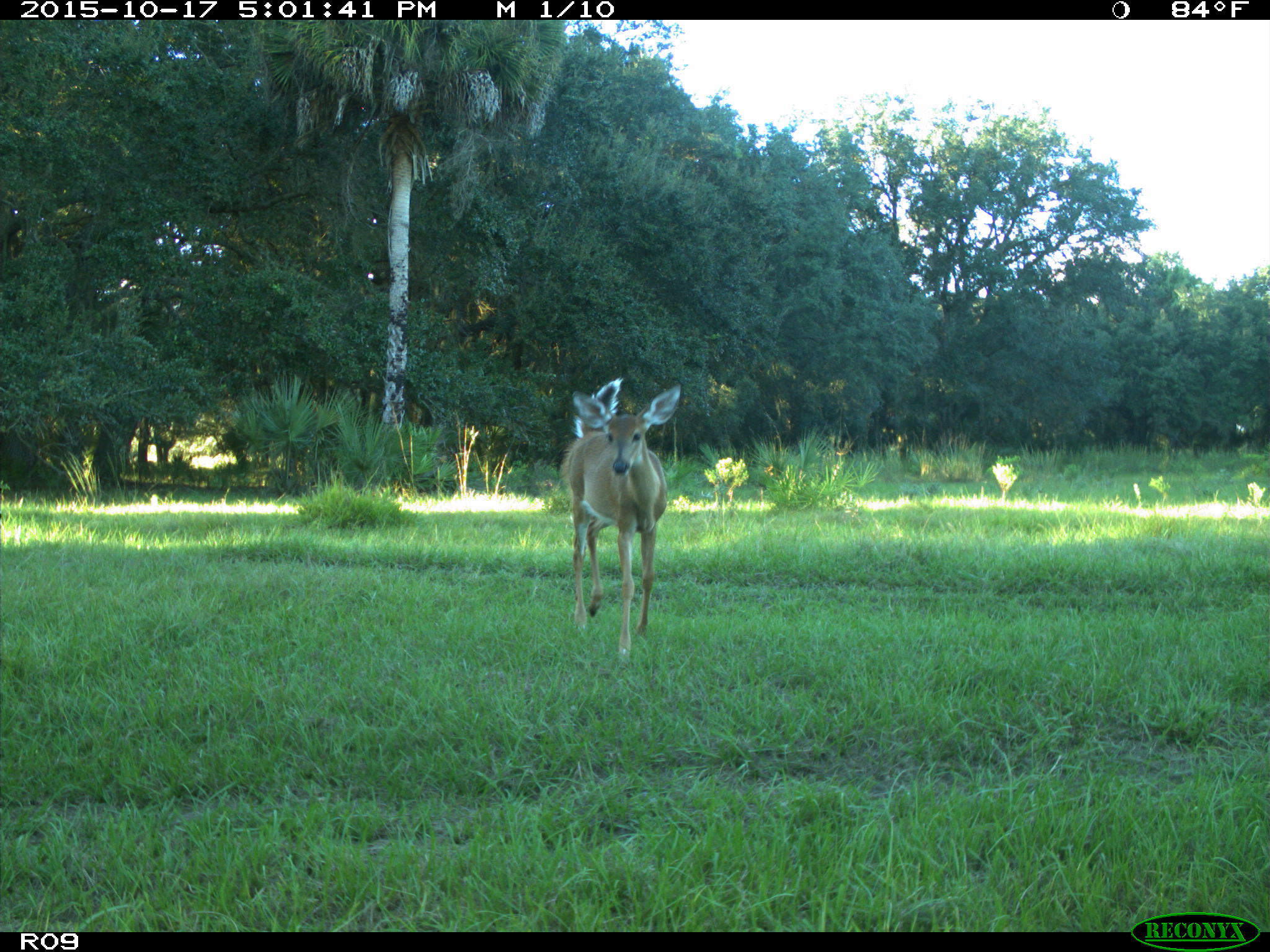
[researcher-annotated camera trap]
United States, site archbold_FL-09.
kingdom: Animalia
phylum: Chordata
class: Mammalia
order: Artiodactyla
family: Cervidae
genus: Odocoileus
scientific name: Odocoileus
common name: deer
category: unidentified deer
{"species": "unidentified deer (deer) (Odocoileus)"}